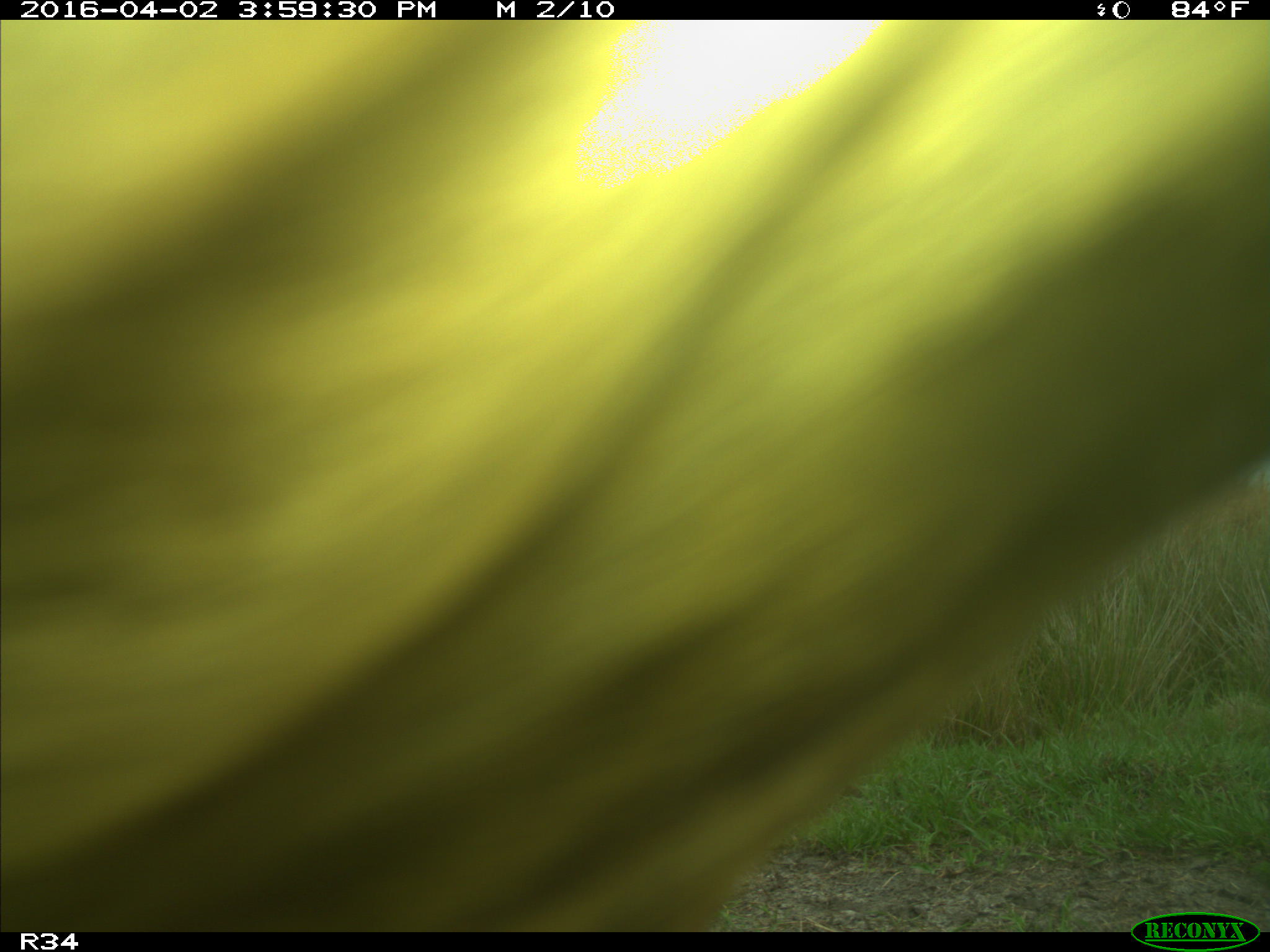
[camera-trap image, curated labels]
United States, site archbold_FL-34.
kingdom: Animalia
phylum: Chordata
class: Mammalia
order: Artiodactyla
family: Bovidae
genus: Bos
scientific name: Bos taurus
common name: domestic cow